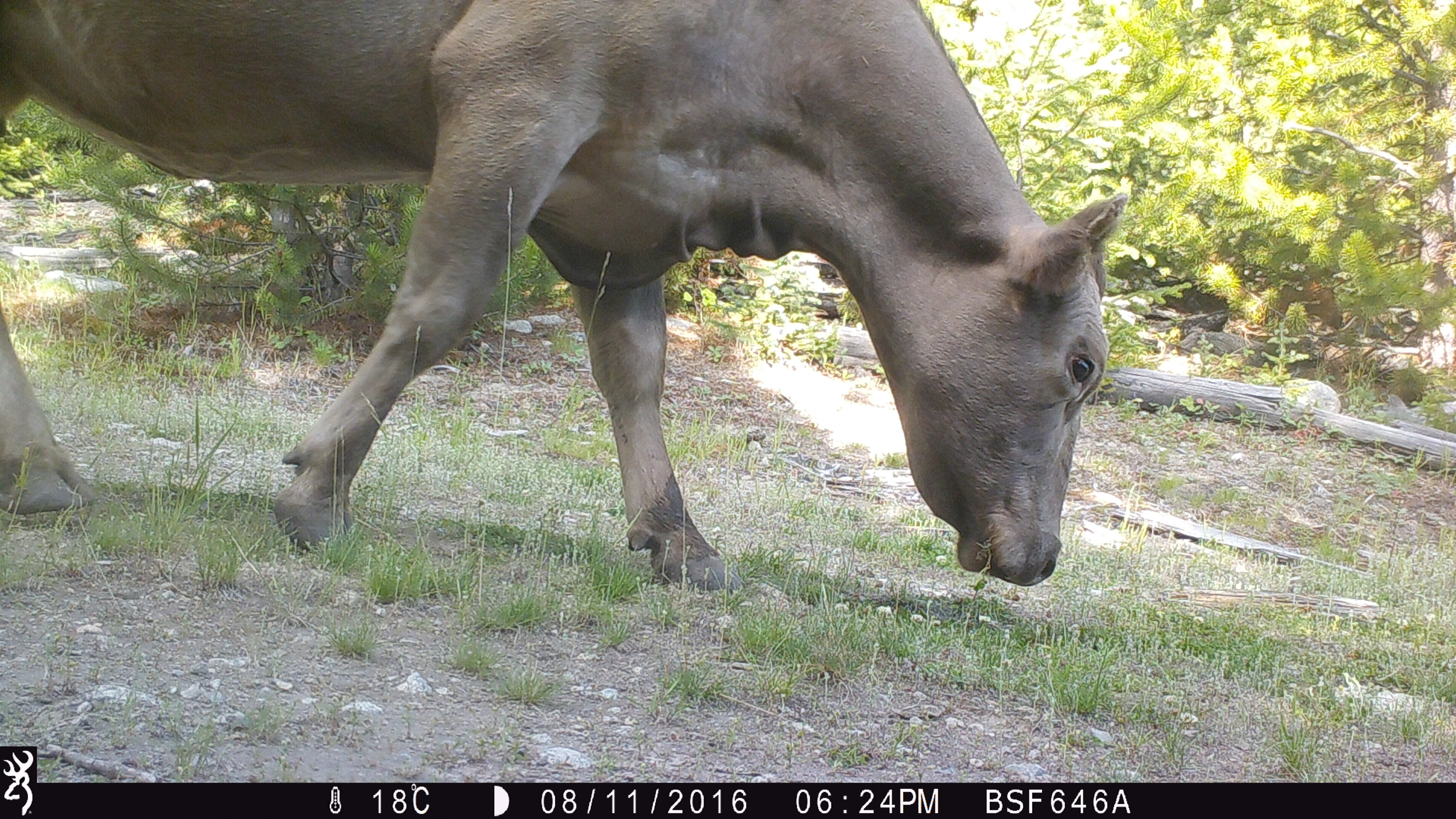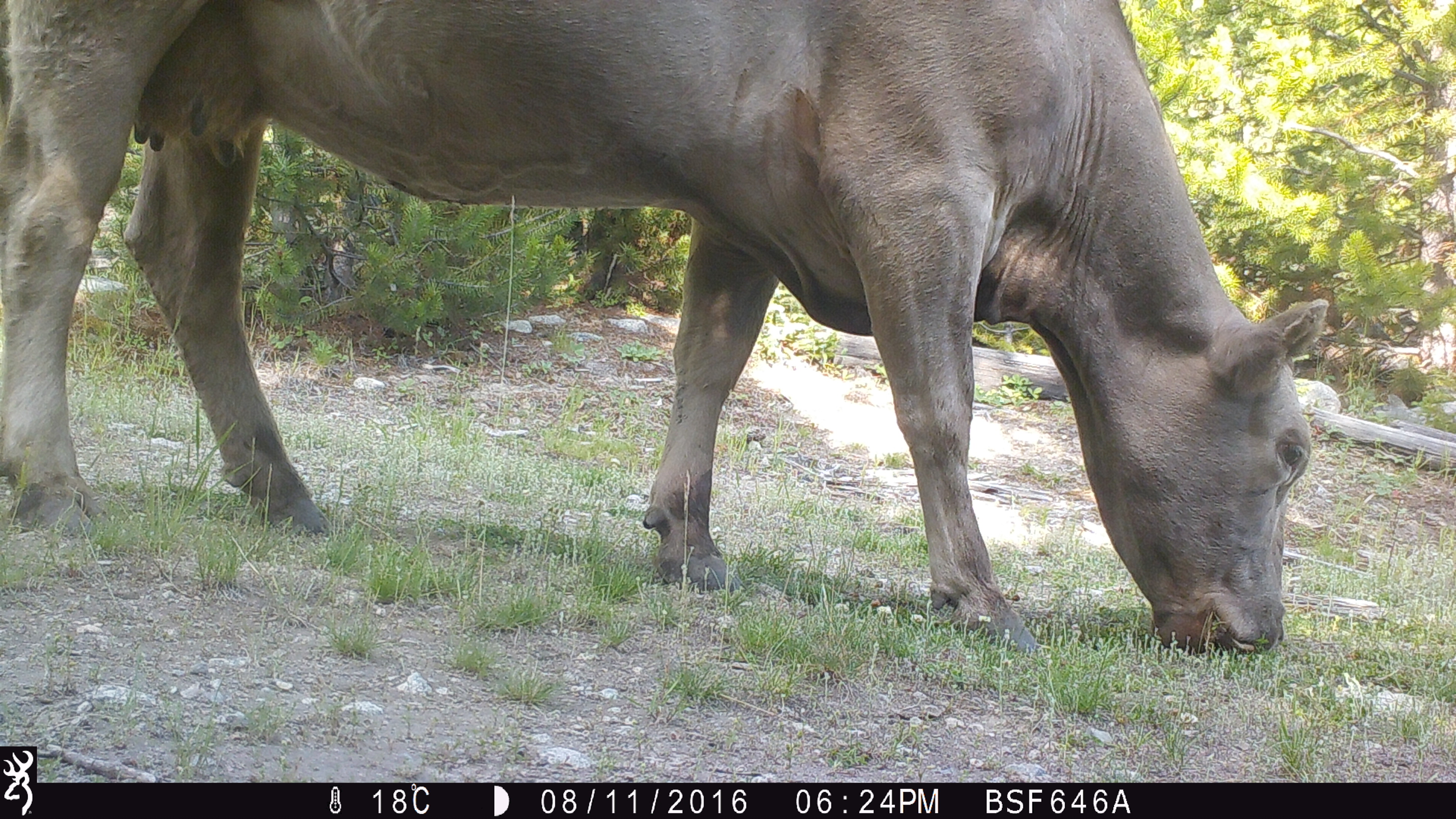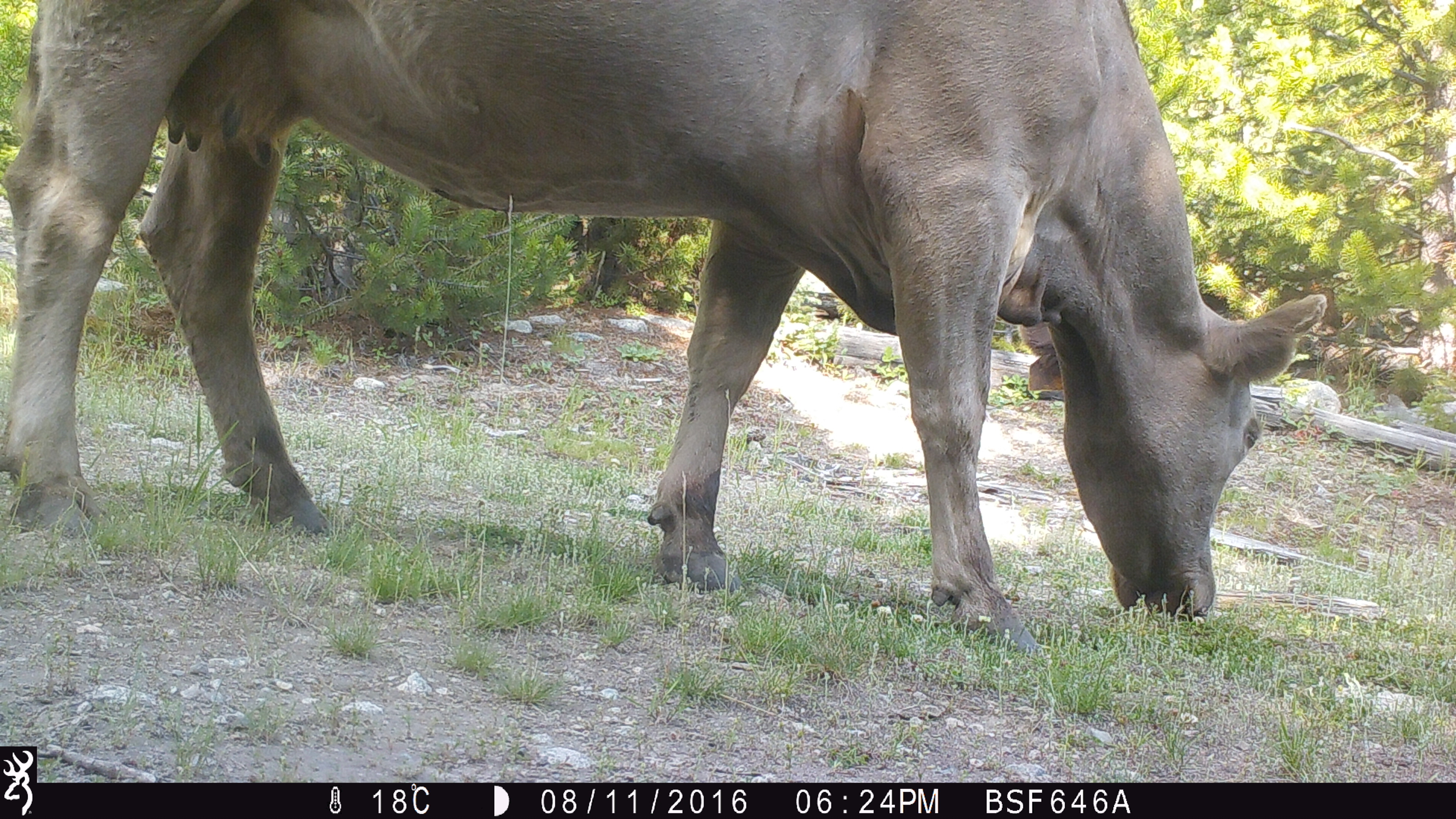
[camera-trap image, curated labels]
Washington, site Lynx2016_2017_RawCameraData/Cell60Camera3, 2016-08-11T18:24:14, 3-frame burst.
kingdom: Animalia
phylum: Chordata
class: Mammalia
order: Artiodactyla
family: Bovidae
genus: Bos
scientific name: Bos taurus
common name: domestic cattle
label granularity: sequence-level